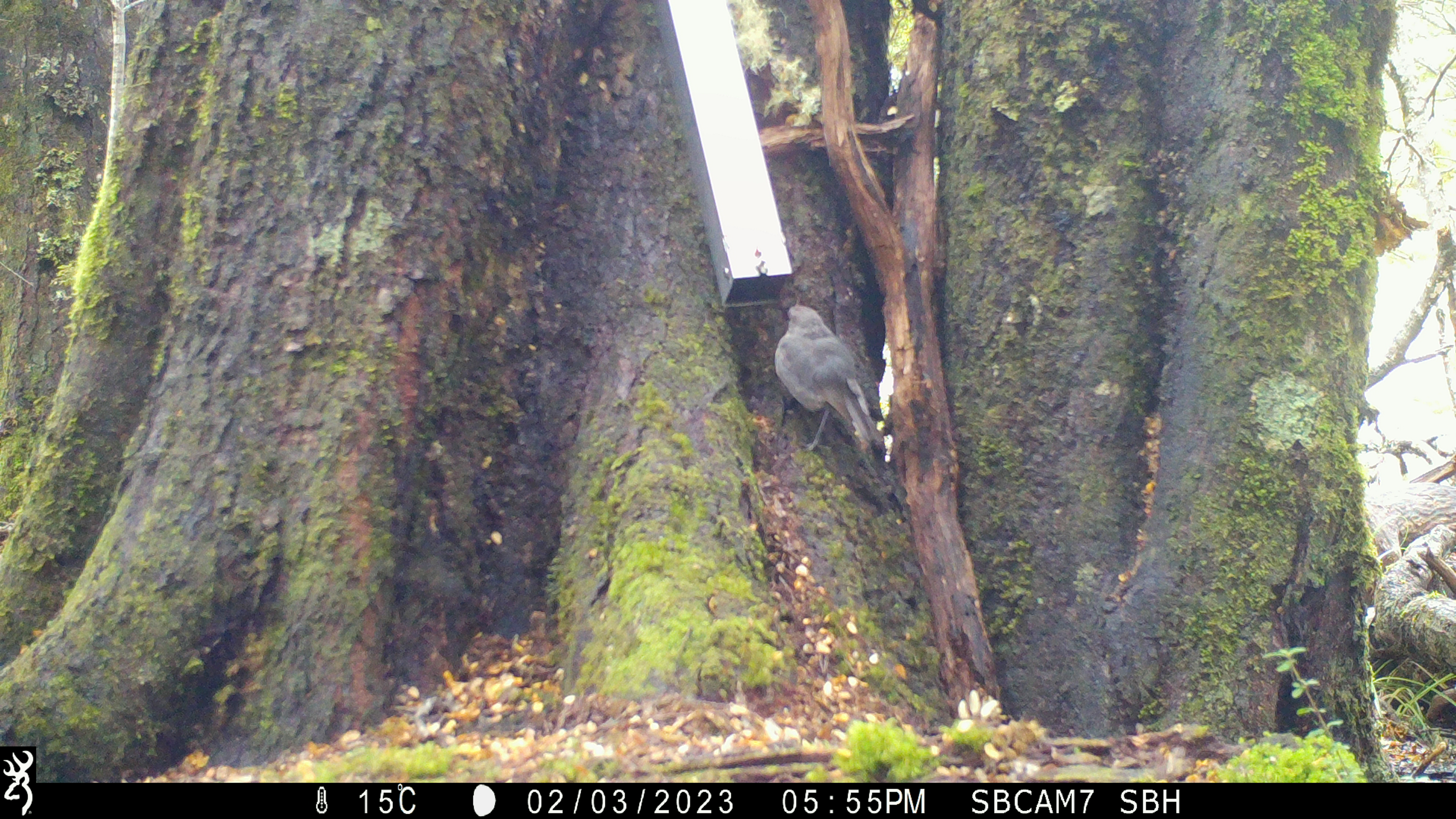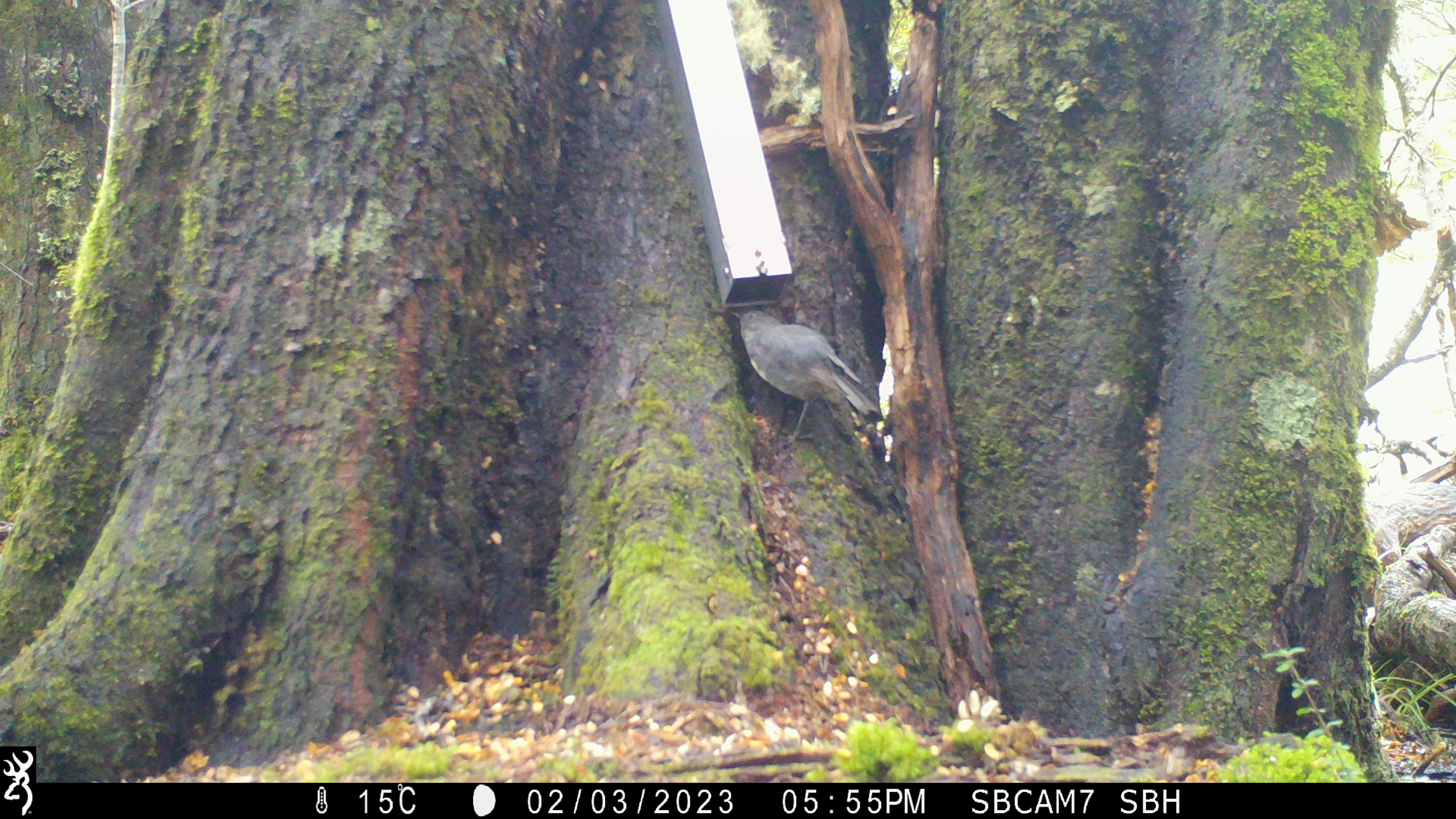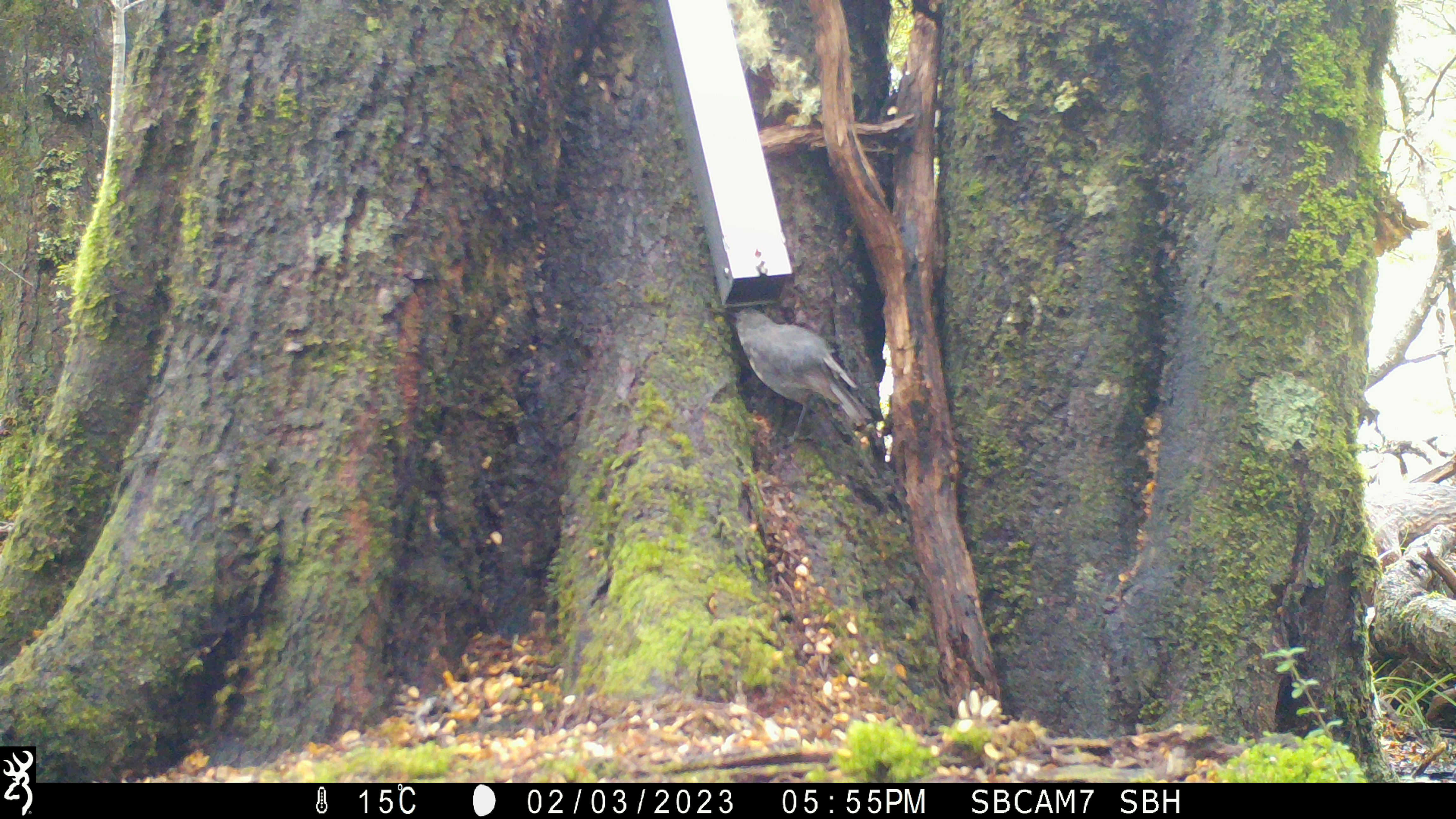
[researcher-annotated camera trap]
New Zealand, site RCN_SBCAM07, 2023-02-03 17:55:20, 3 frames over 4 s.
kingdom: Animalia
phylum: Chordata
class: Aves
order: Passeriformes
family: Petroicidae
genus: Petroica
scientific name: Petroica australis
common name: new zealand robin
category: robin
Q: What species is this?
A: Robin (new zealand robin) (Petroica australis).